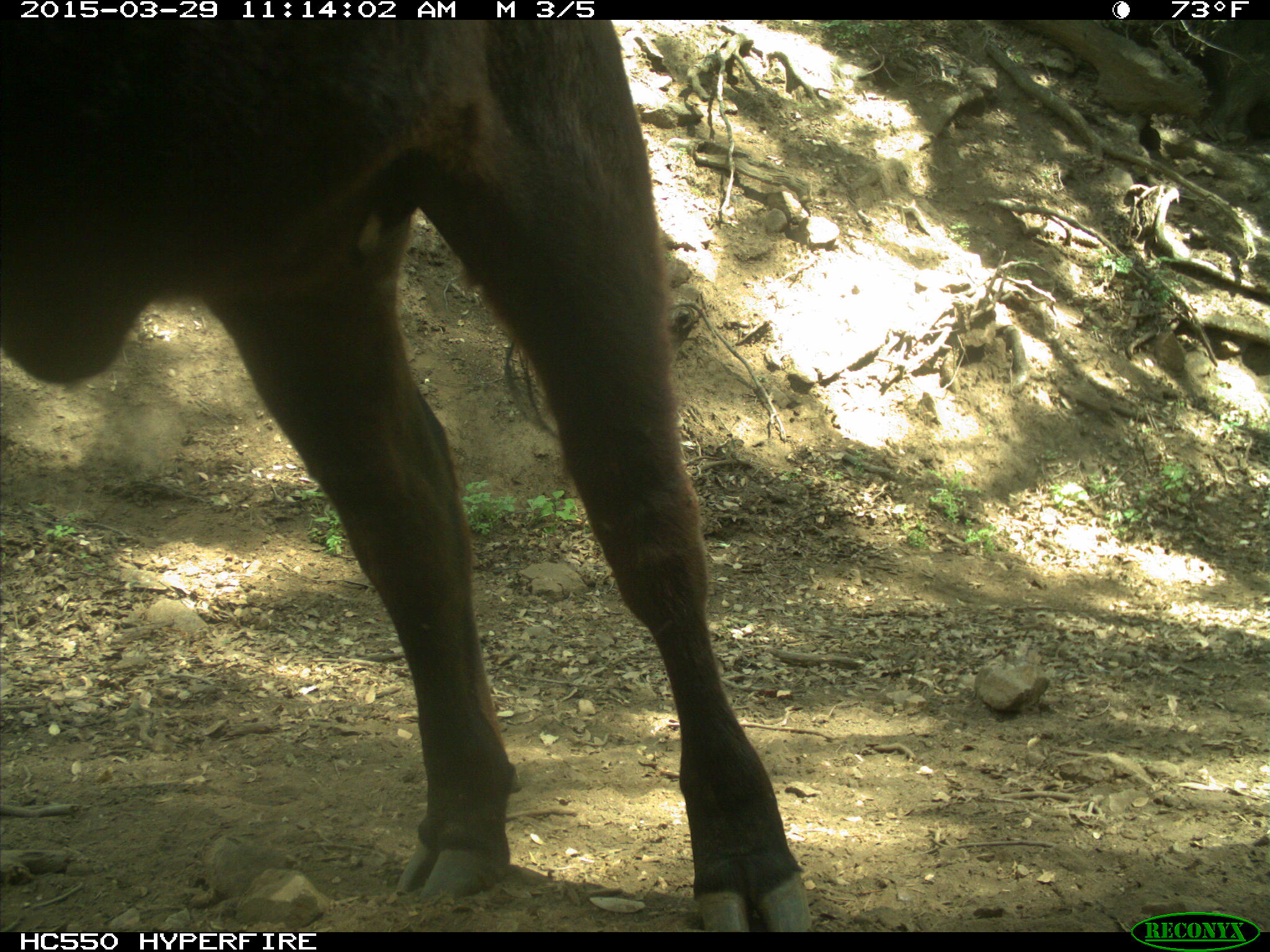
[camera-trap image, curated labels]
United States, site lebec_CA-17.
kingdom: Animalia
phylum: Chordata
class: Mammalia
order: Artiodactyla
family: Bovidae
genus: Bos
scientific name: Bos taurus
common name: domestic cow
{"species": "Bos taurus (domestic cow)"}